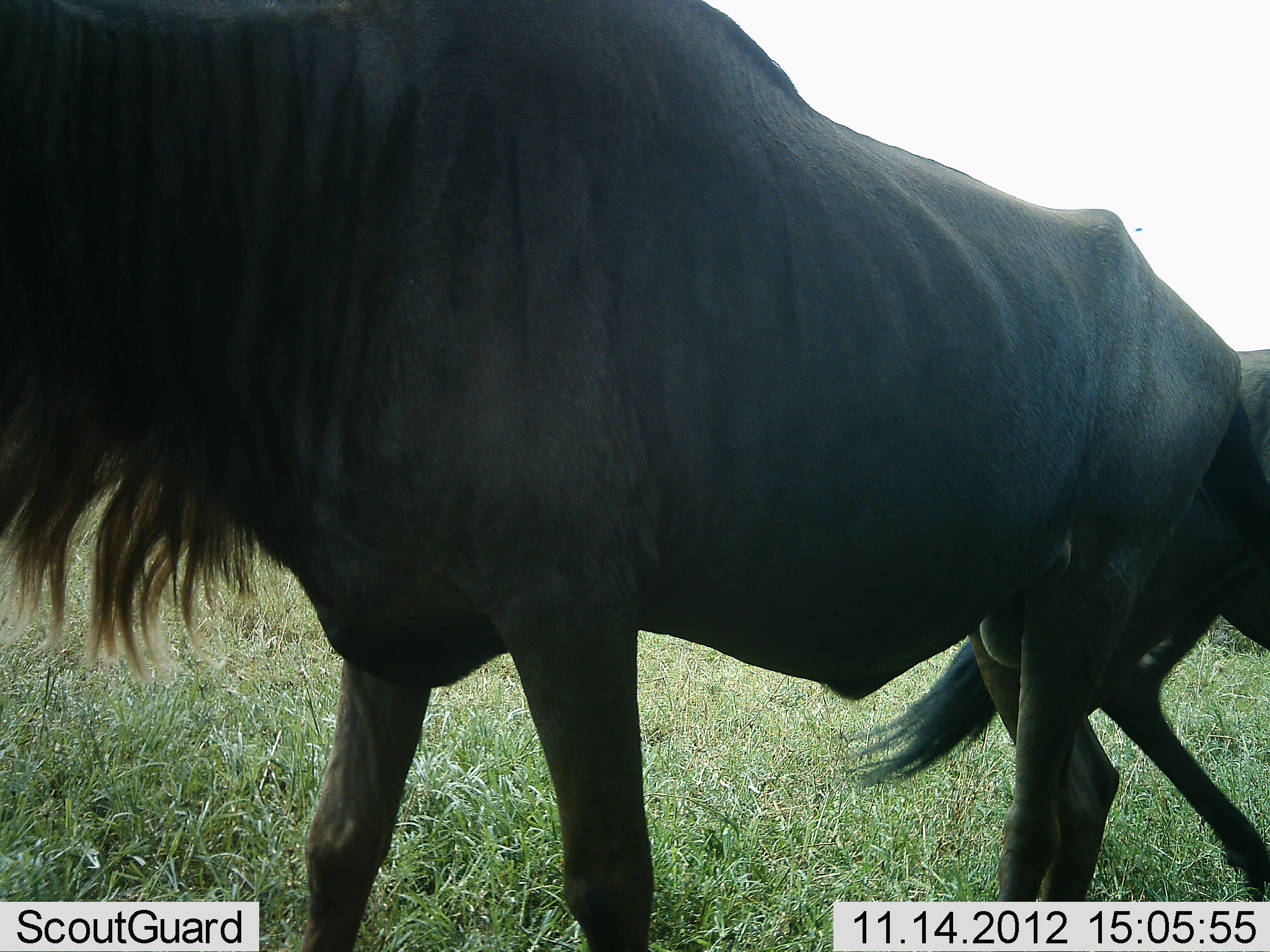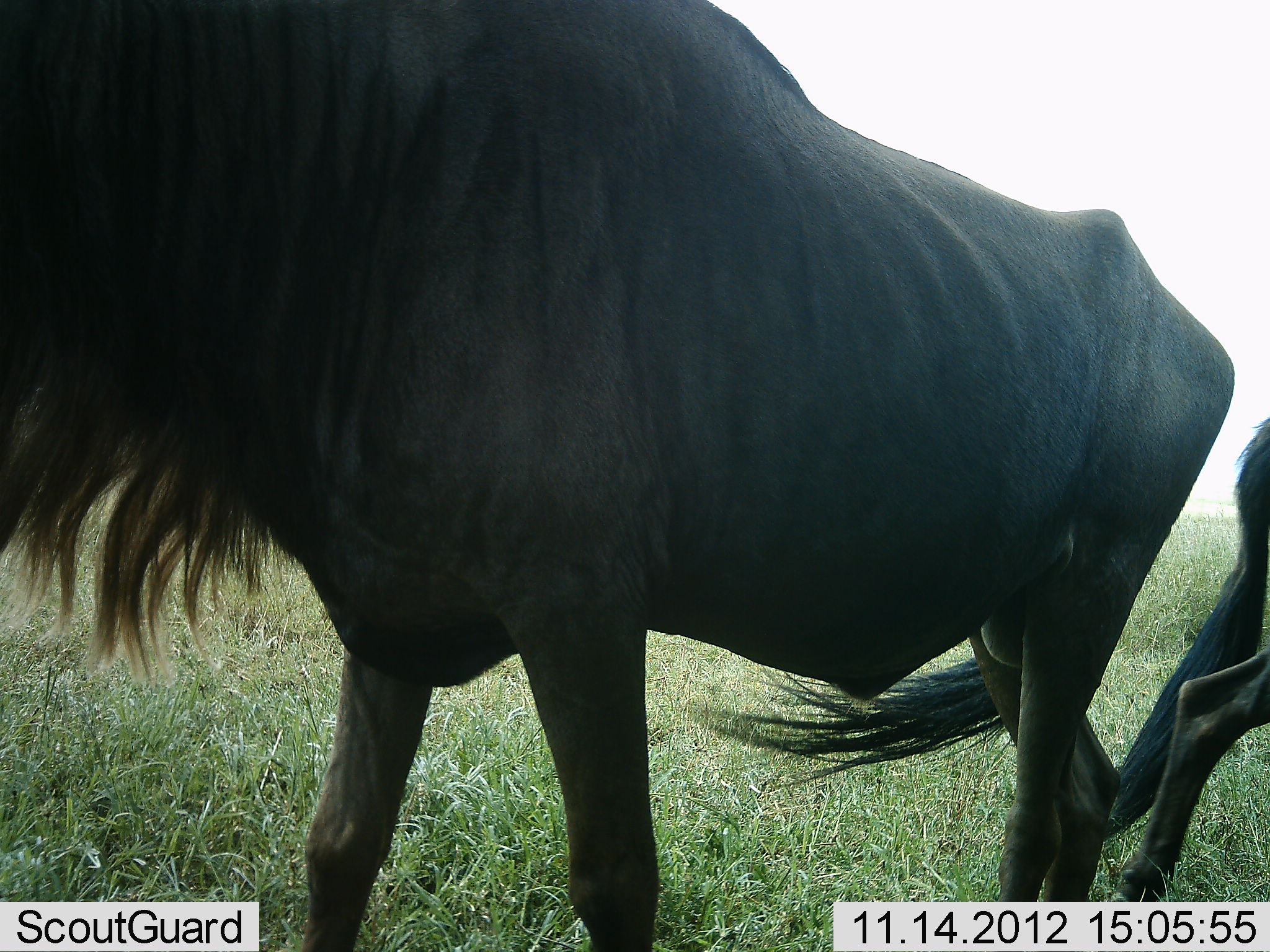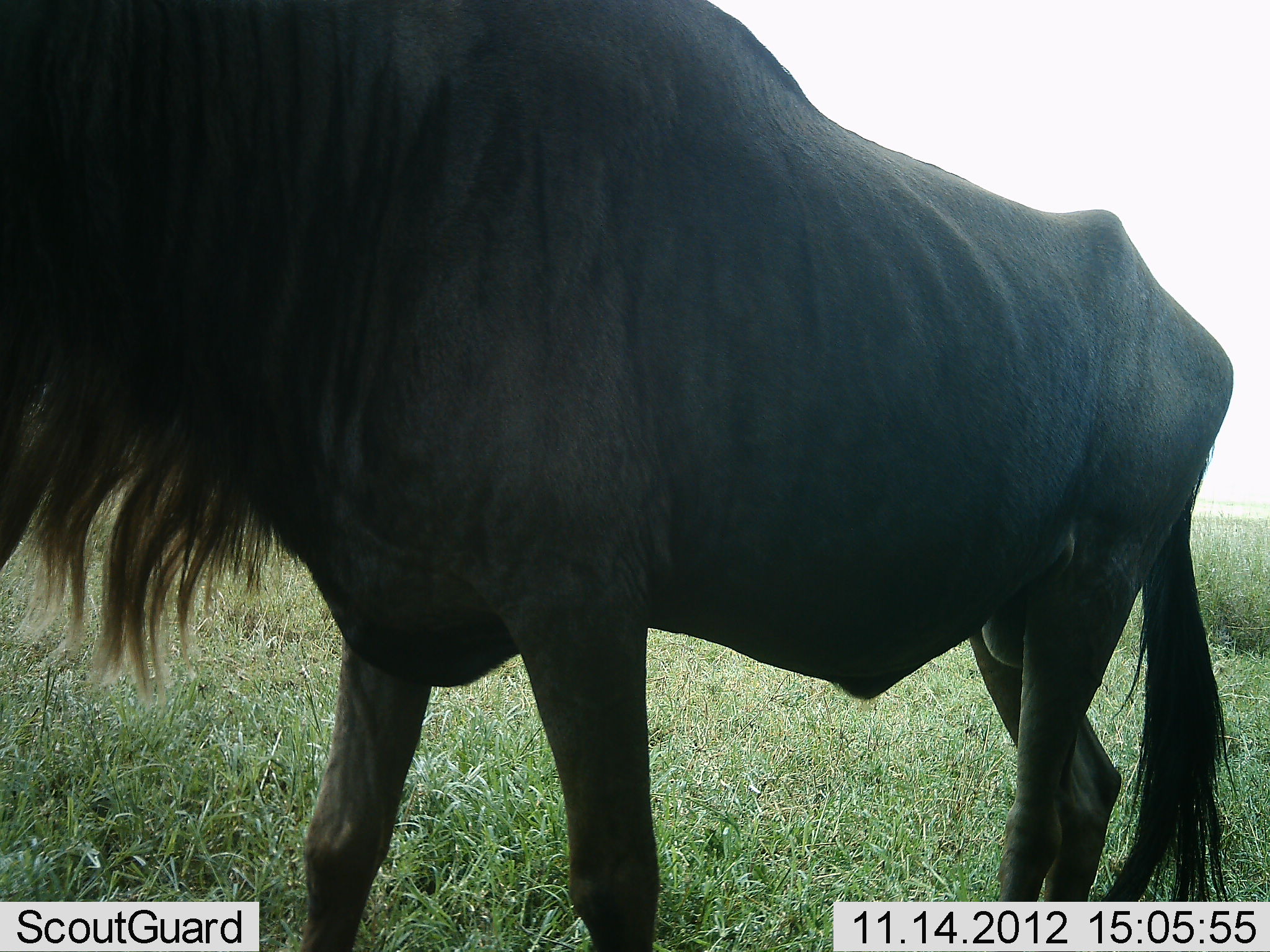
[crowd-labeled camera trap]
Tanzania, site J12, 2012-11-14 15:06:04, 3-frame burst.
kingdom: Animalia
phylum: Chordata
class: Mammalia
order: Artiodactyla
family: Bovidae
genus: Connochaetes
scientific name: Connochaetes taurinus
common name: blue wildebeest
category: wildebeest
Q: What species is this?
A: Wildebeest (blue wildebeest) (Connochaetes taurinus).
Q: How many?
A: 2.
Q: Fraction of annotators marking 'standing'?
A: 90%.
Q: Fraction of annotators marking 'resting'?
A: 0%.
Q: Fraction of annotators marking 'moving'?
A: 60%.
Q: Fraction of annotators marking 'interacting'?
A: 0%.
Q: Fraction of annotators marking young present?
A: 20%.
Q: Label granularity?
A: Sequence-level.